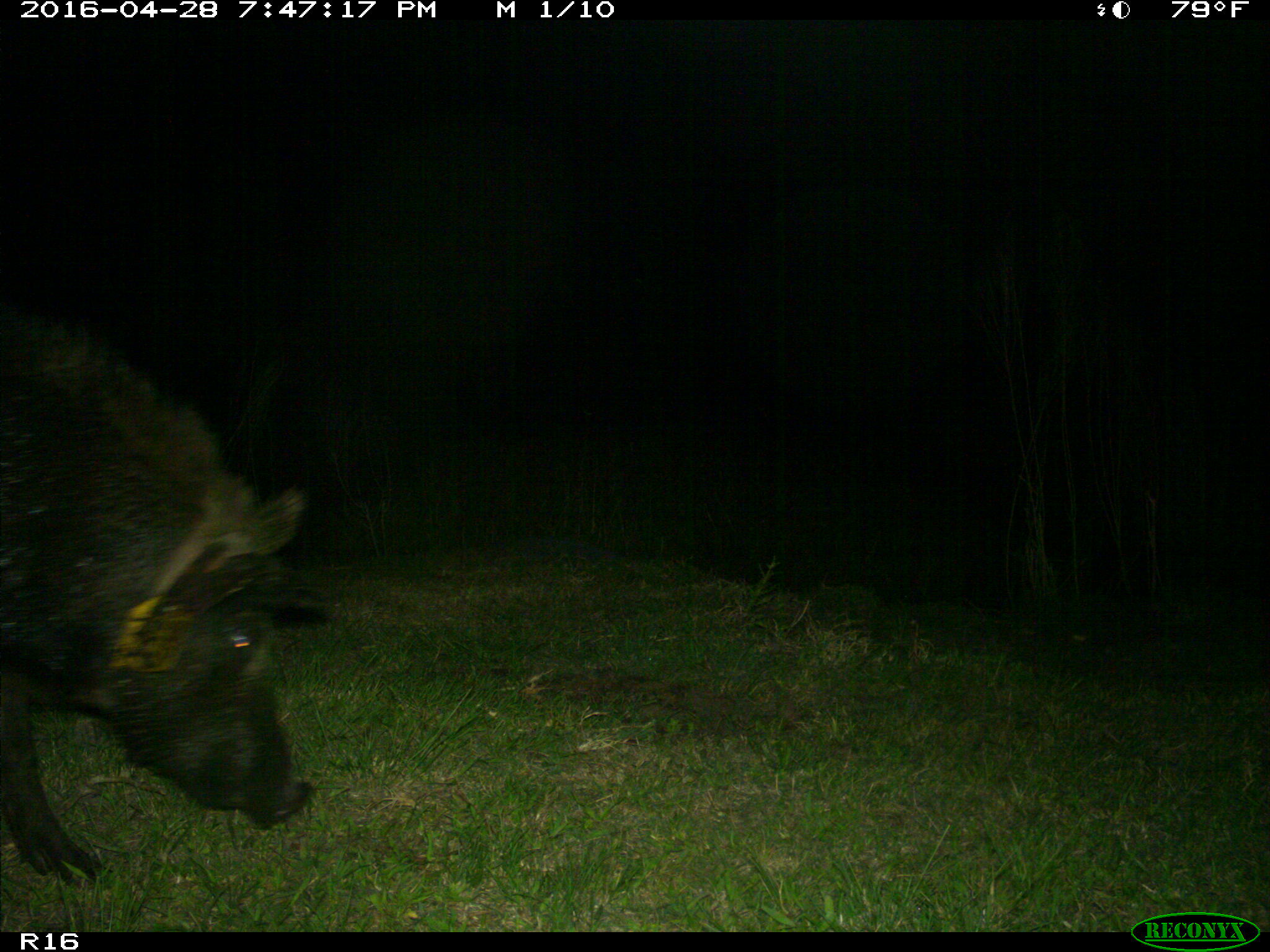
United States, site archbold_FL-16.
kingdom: Animalia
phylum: Chordata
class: Mammalia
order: Artiodactyla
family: Suidae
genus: Sus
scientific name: Sus scrofa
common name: wild boar